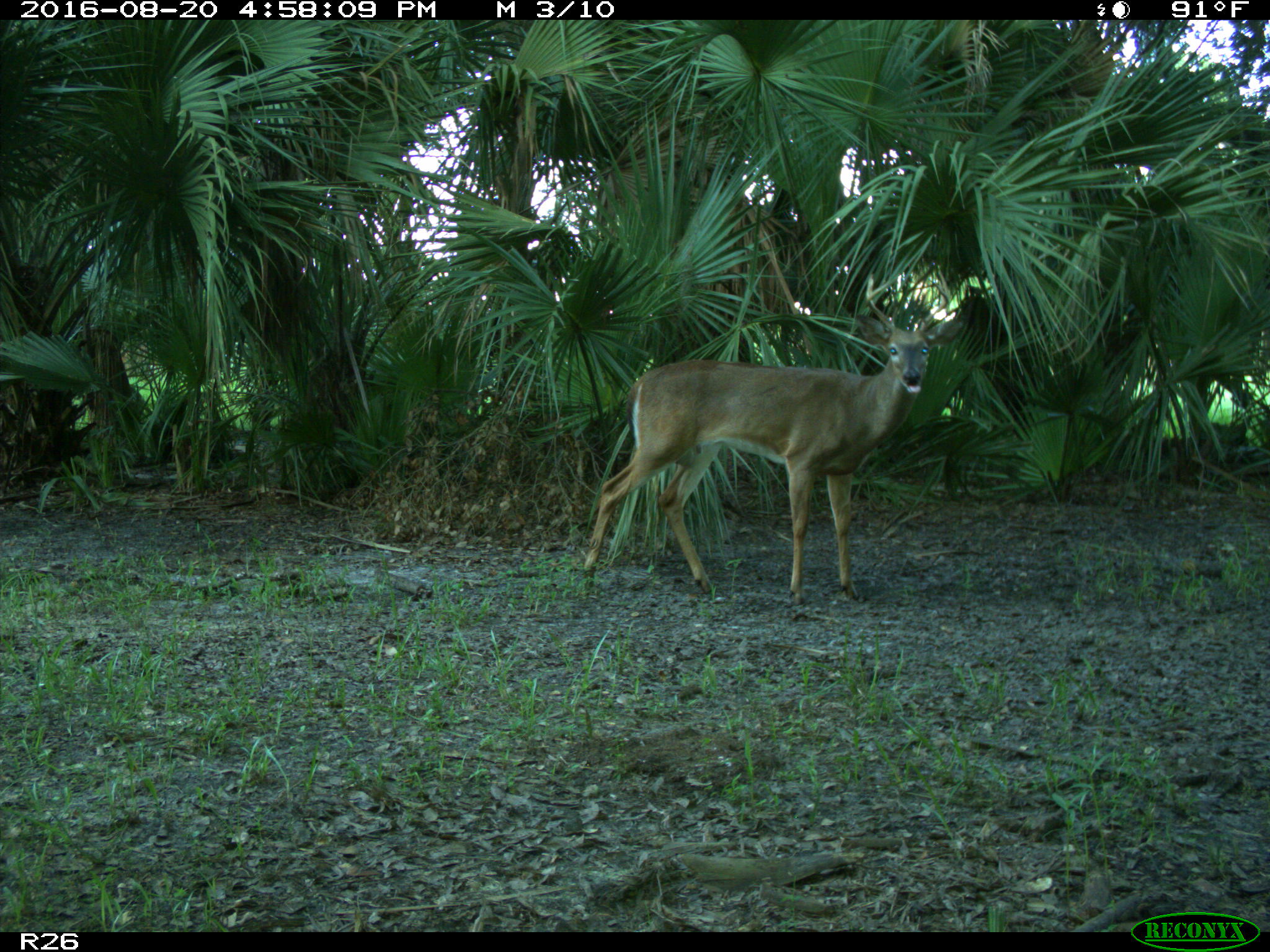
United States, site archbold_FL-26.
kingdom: Animalia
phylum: Chordata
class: Mammalia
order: Artiodactyla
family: Cervidae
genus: Odocoileus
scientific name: Odocoileus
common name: deer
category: unidentified deer